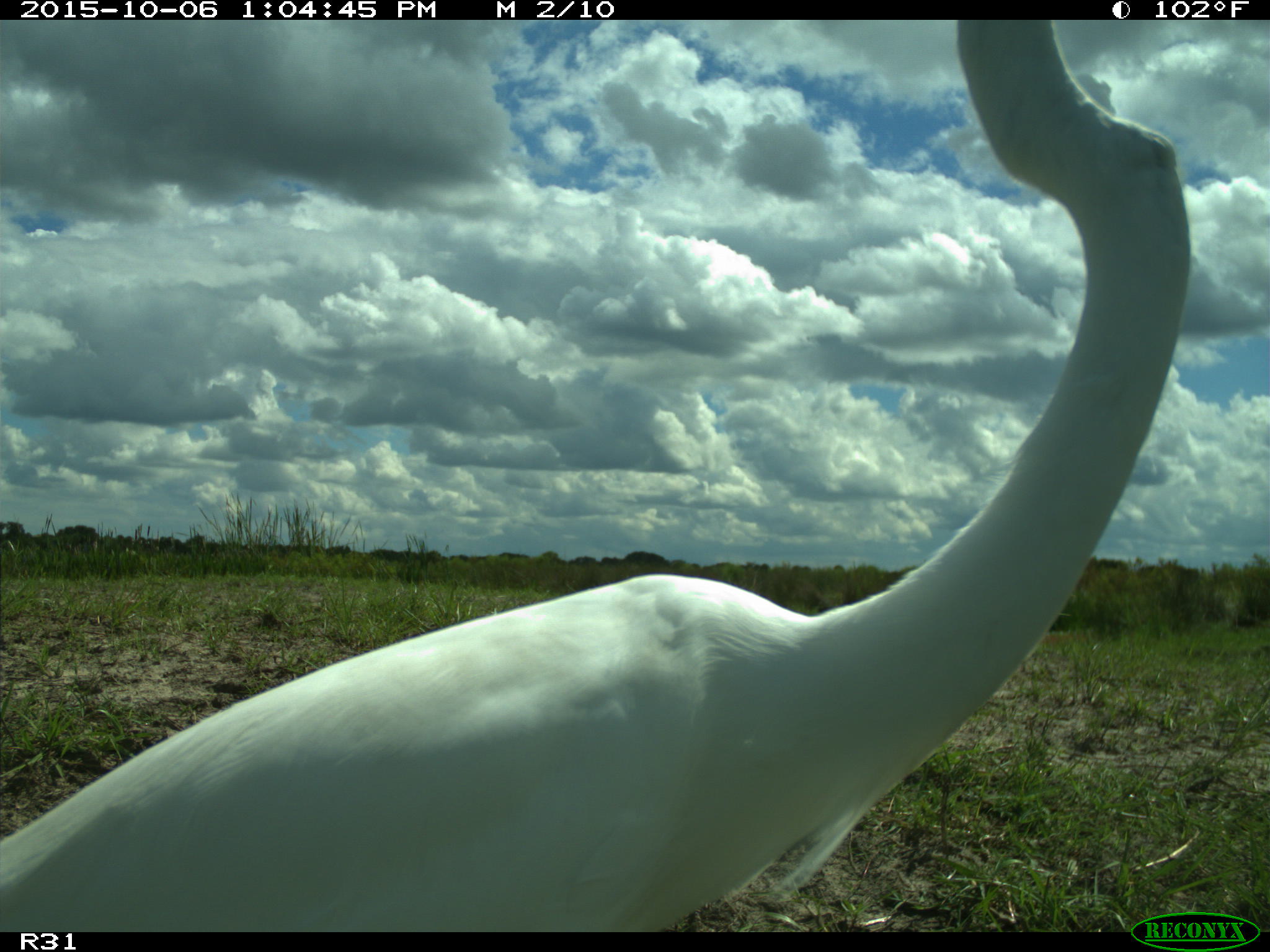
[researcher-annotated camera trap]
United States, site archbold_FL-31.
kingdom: Animalia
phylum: Chordata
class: Aves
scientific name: Aves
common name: birds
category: unidentified bird